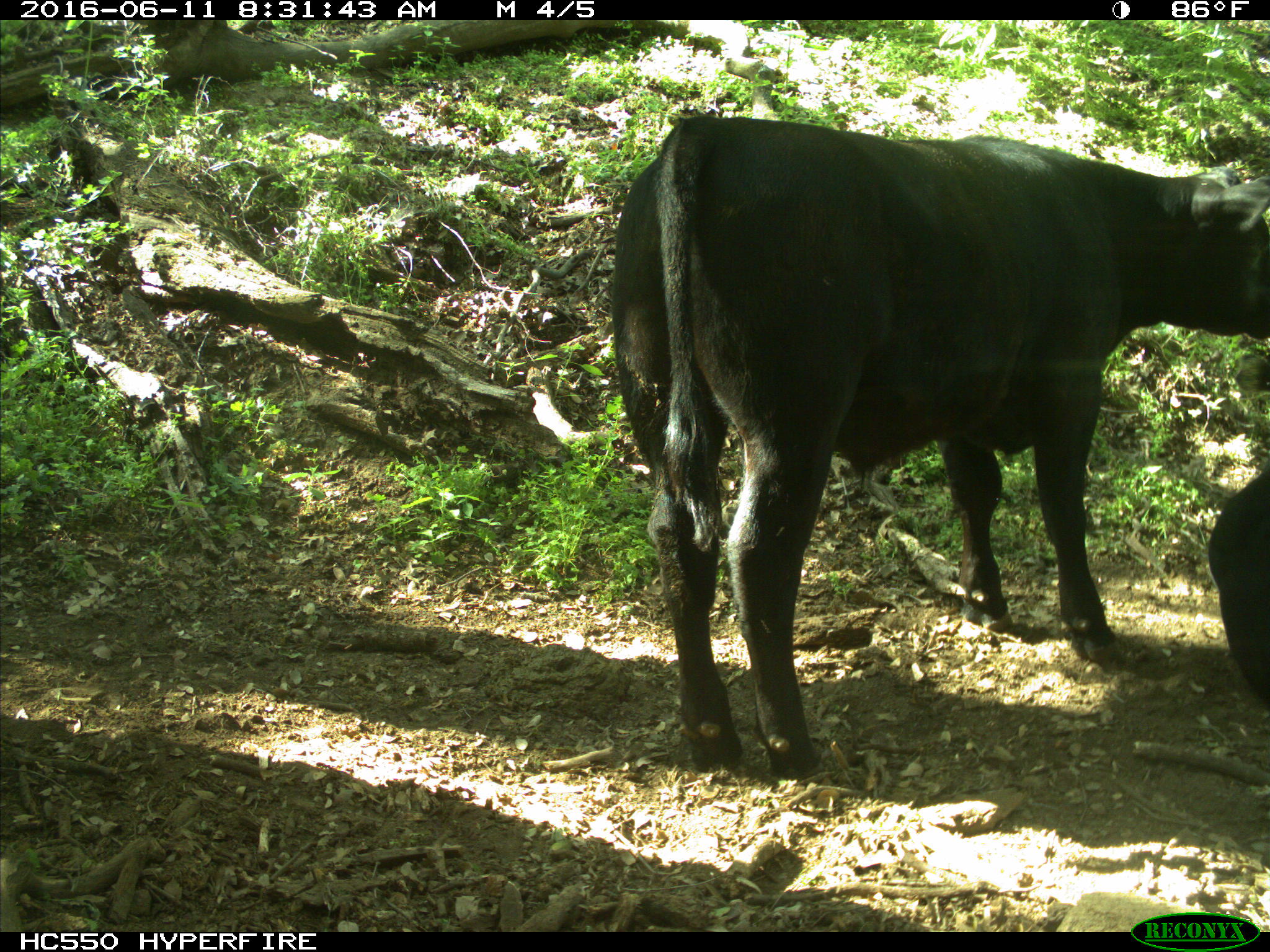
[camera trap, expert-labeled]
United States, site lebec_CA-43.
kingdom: Animalia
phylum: Chordata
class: Mammalia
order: Artiodactyla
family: Bovidae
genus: Bos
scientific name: Bos taurus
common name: domestic cow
Bos taurus (domestic cow).